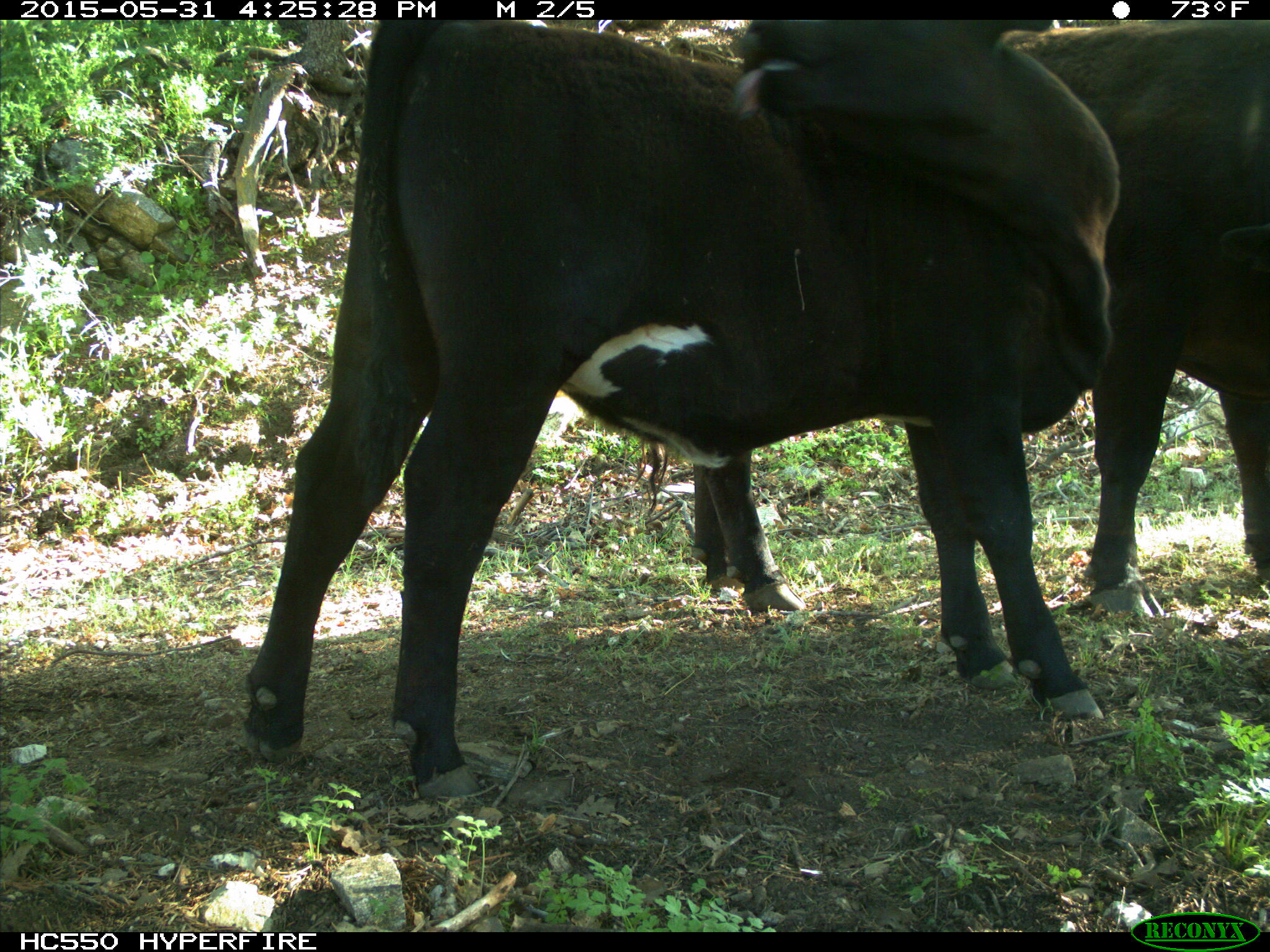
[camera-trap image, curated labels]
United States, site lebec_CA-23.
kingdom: Animalia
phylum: Chordata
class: Mammalia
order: Artiodactyla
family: Bovidae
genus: Bos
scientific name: Bos taurus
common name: domestic cow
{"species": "Bos taurus (domestic cow)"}